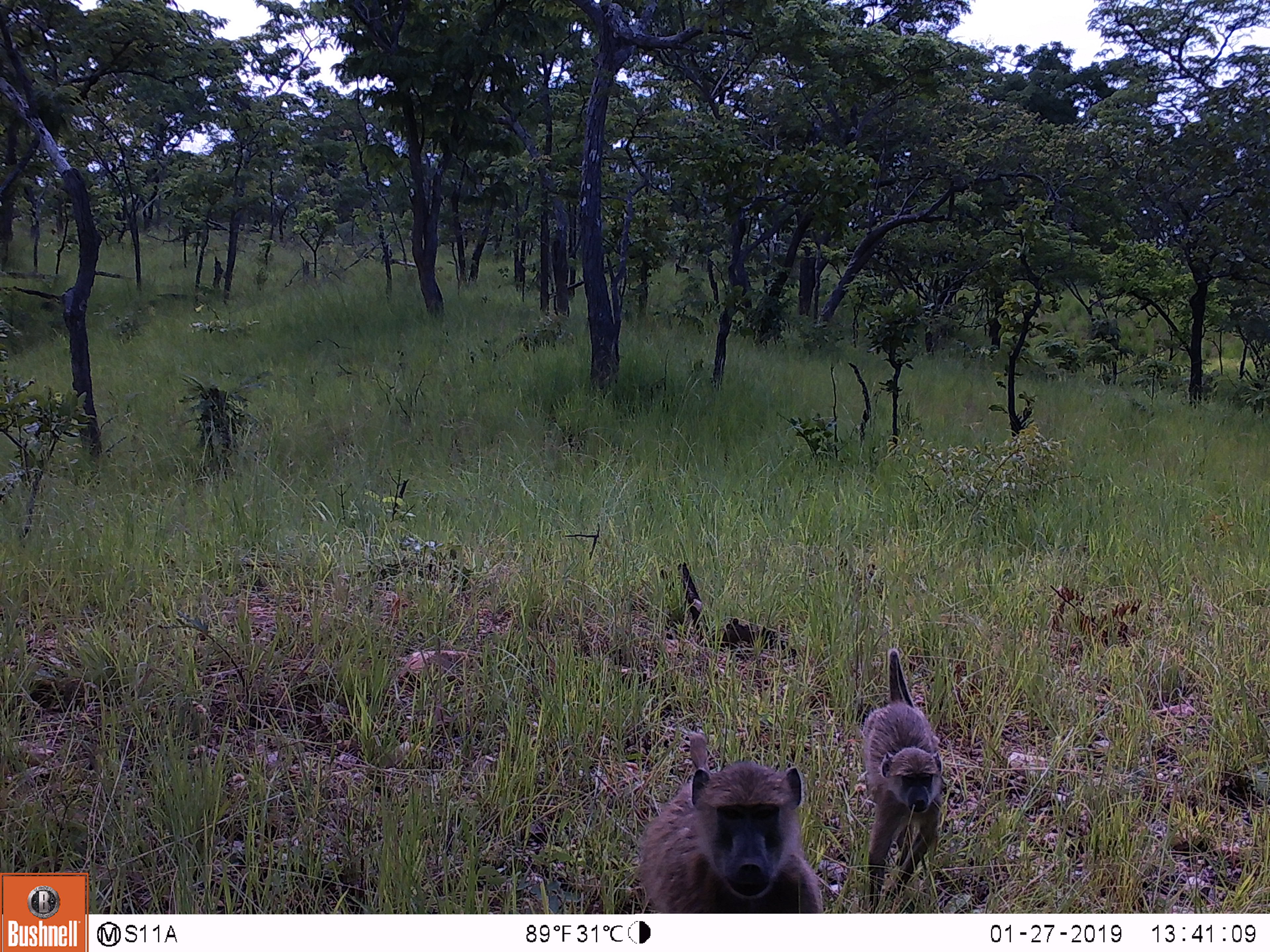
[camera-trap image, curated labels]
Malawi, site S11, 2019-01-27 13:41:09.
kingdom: Animalia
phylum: Chordata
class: Mammalia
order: Primates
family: Cercopithecidae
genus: Papio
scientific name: Papio cynocephalus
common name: yellow baboon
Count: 2.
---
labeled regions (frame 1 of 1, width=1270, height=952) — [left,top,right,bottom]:
yellow baboon: [614,729,836,910]; [860,642,959,906]